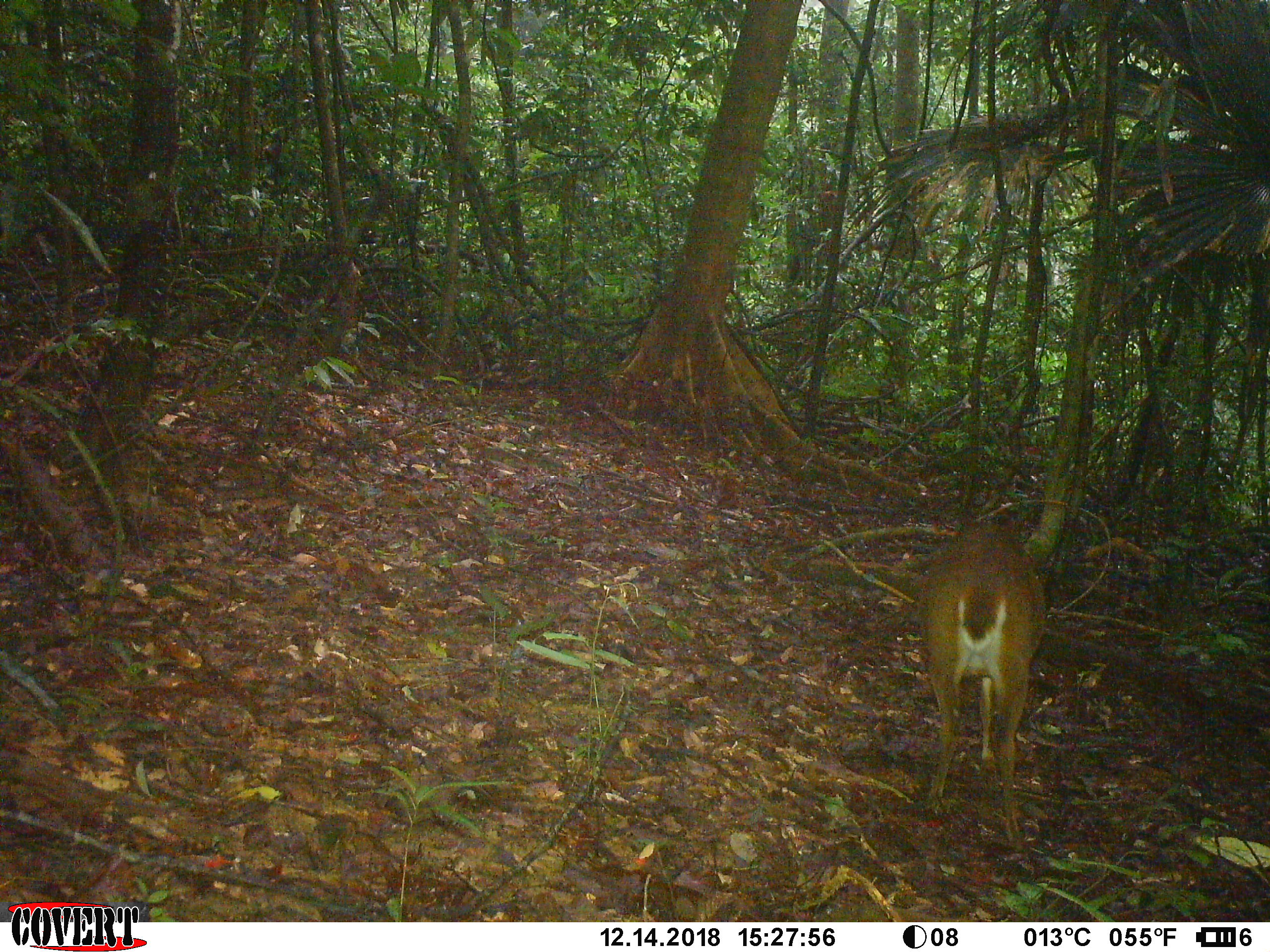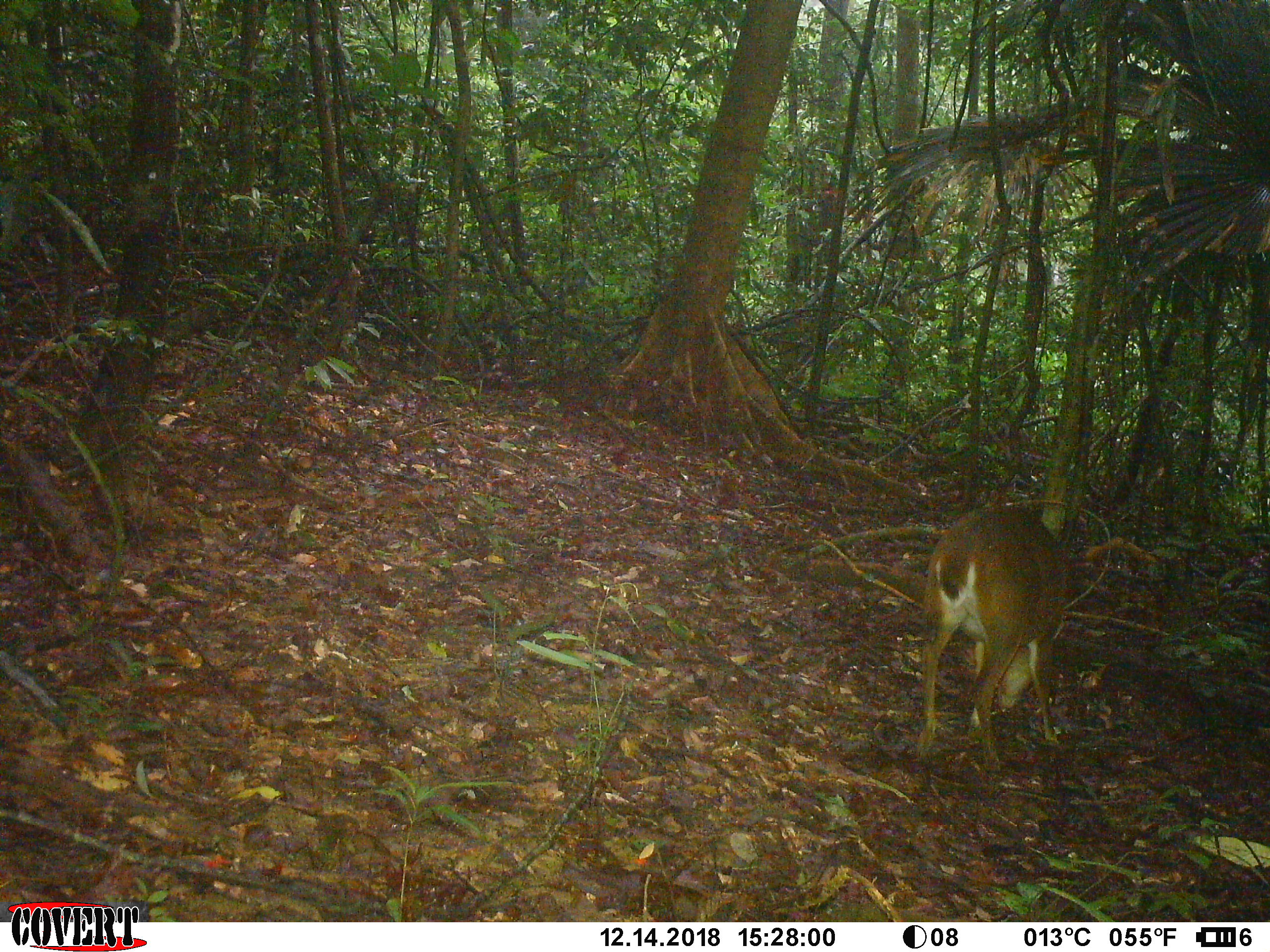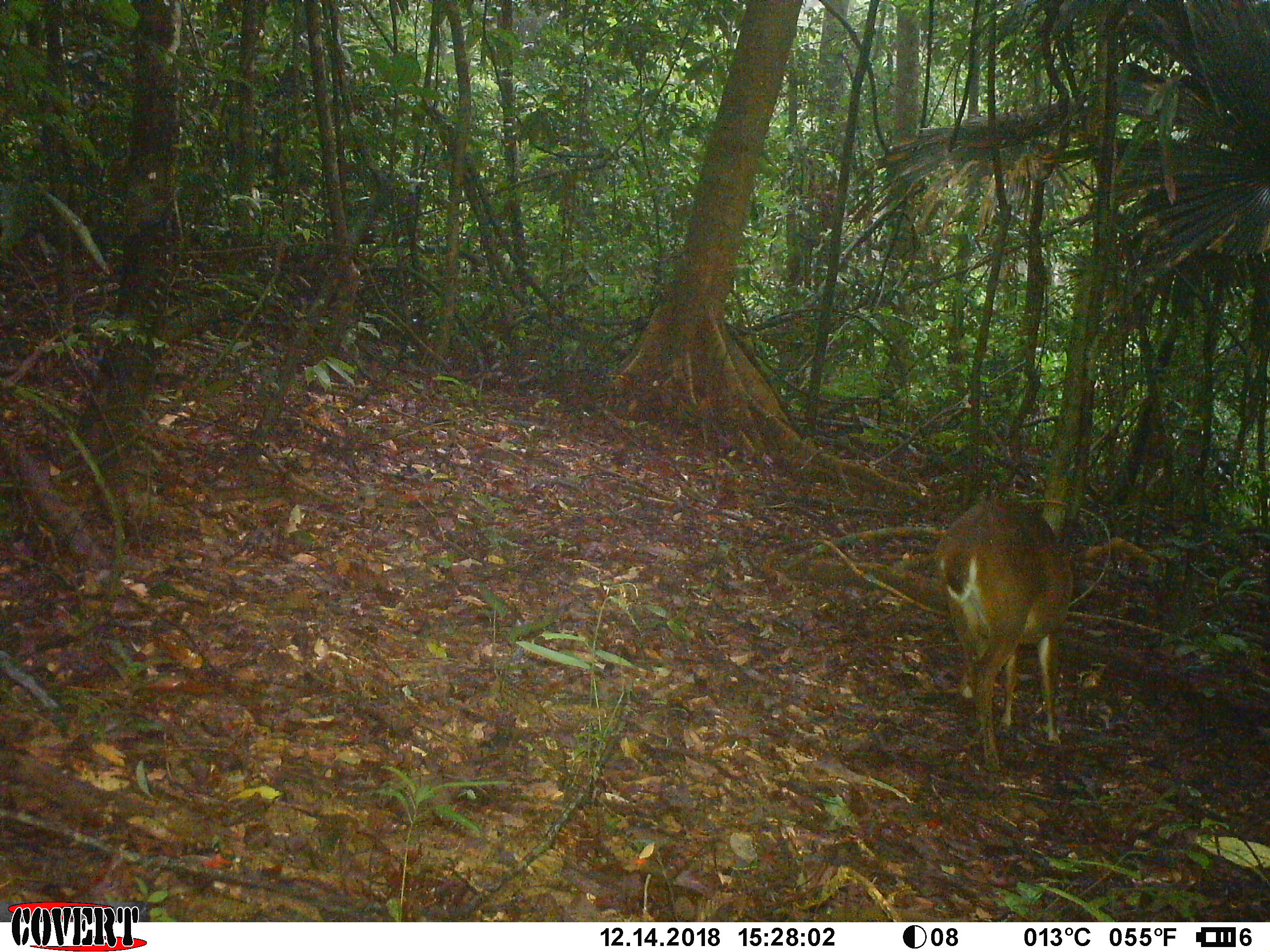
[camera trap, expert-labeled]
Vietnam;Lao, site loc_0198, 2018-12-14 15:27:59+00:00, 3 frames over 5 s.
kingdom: Animalia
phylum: Chordata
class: Mammalia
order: Artiodactyla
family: Cervidae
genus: Muntiacus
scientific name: Muntiacus vuquangensis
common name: large-antlered muntjac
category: large antlered muntjac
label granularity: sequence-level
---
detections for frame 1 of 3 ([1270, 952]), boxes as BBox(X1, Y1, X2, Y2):
large antlered muntjac: BBox(917, 520, 1046, 851)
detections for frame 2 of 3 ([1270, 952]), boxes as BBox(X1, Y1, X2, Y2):
large antlered muntjac: BBox(914, 505, 1066, 769)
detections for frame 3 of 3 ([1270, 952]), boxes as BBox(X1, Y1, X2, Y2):
large antlered muntjac: BBox(935, 498, 1073, 764)